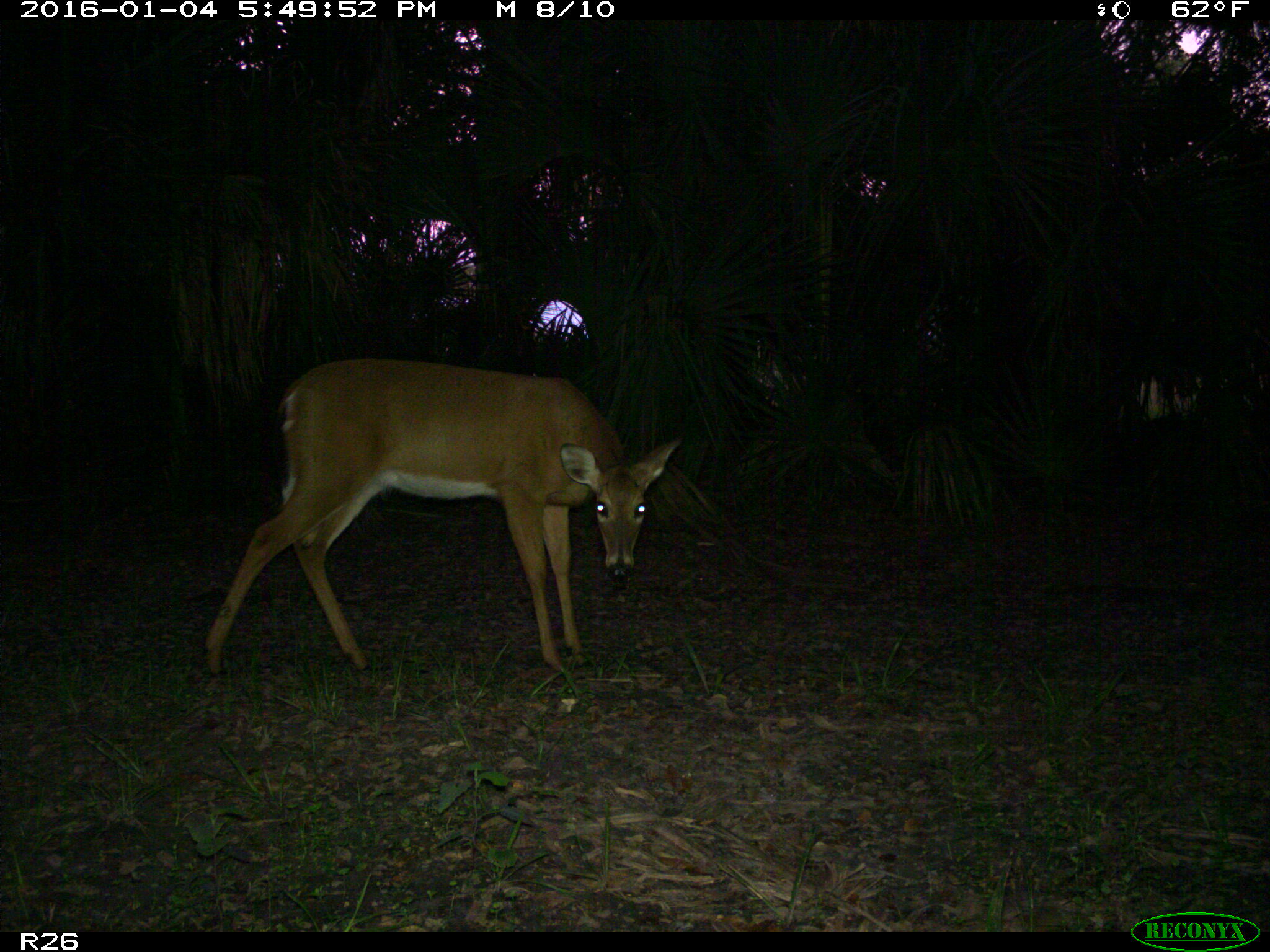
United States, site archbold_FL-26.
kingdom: Animalia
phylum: Chordata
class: Mammalia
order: Artiodactyla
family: Cervidae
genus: Odocoileus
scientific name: Odocoileus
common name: deer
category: unidentified deer